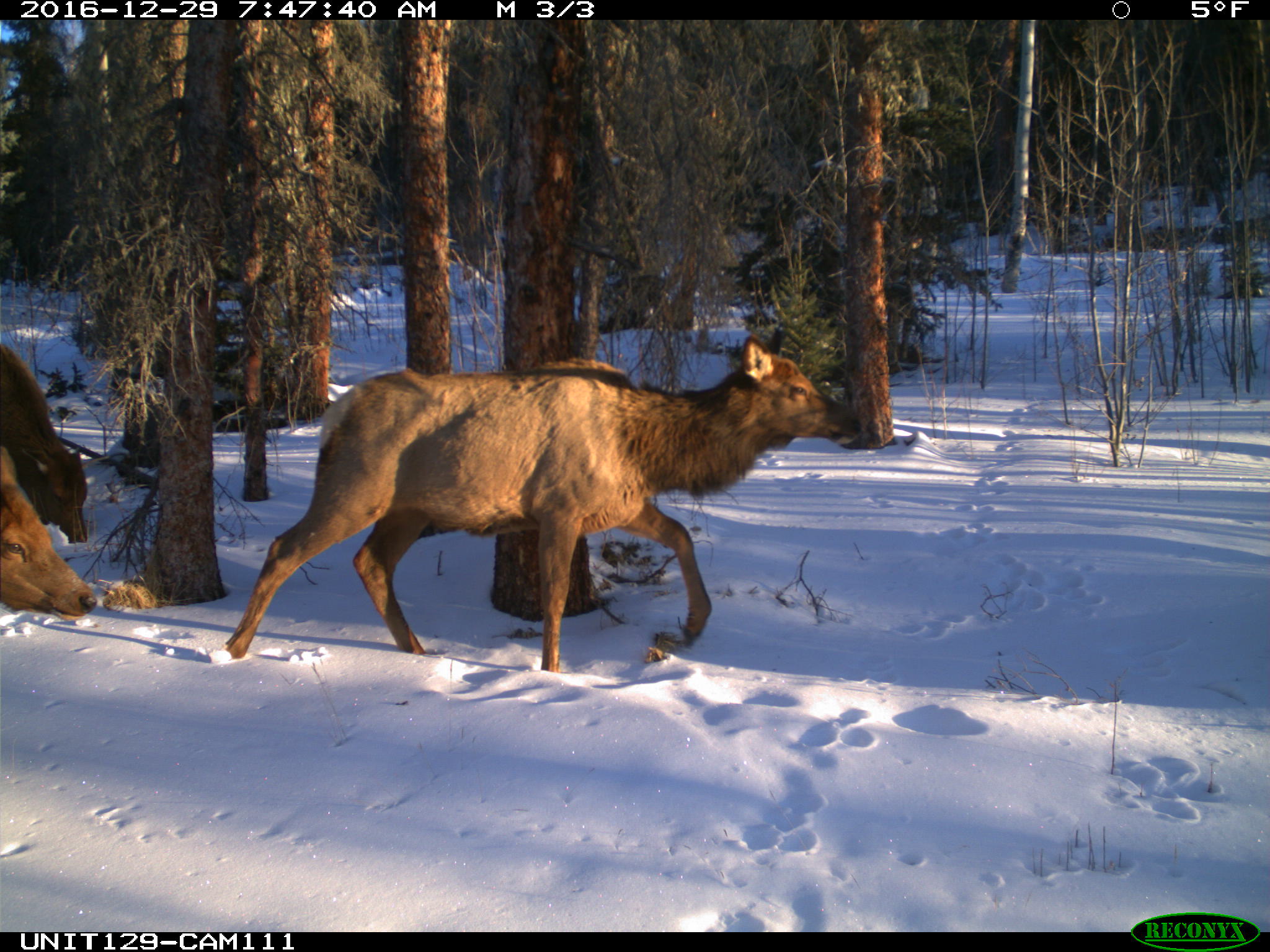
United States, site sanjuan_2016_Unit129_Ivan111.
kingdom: Animalia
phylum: Chordata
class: Mammalia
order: Artiodactyla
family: Cervidae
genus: Cervus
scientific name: Cervus elaphus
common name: red deer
Cervus elaphus (red deer).